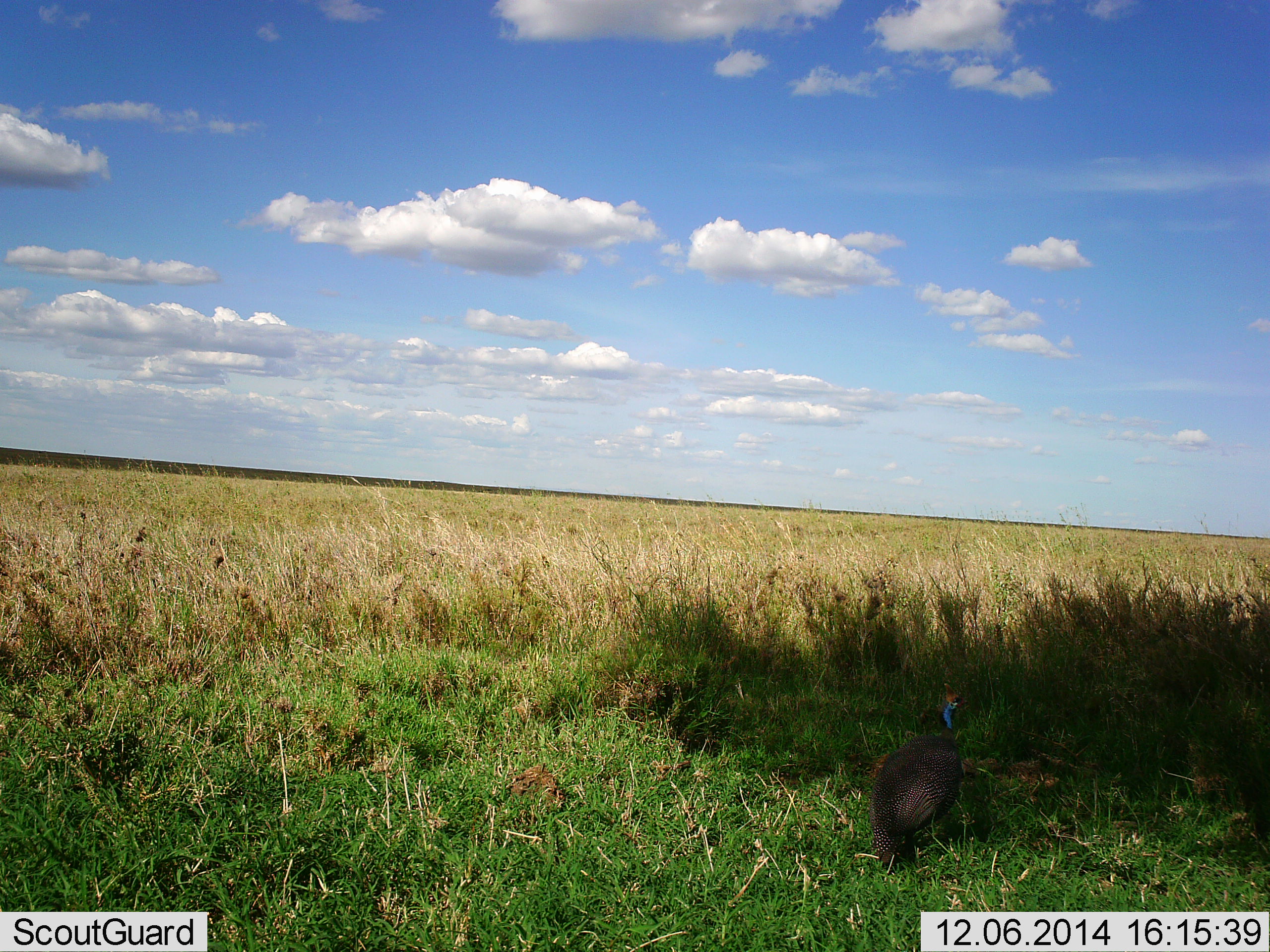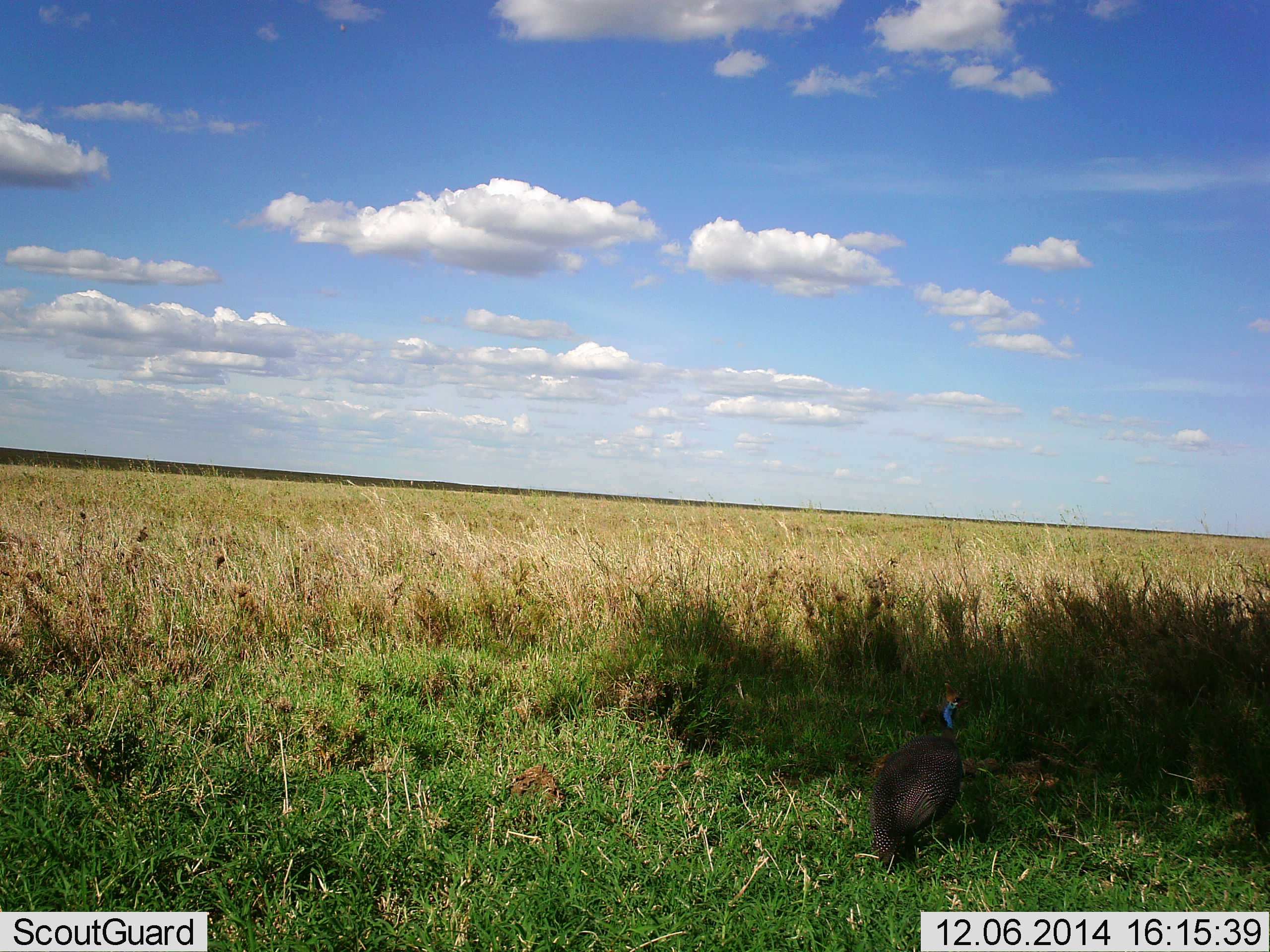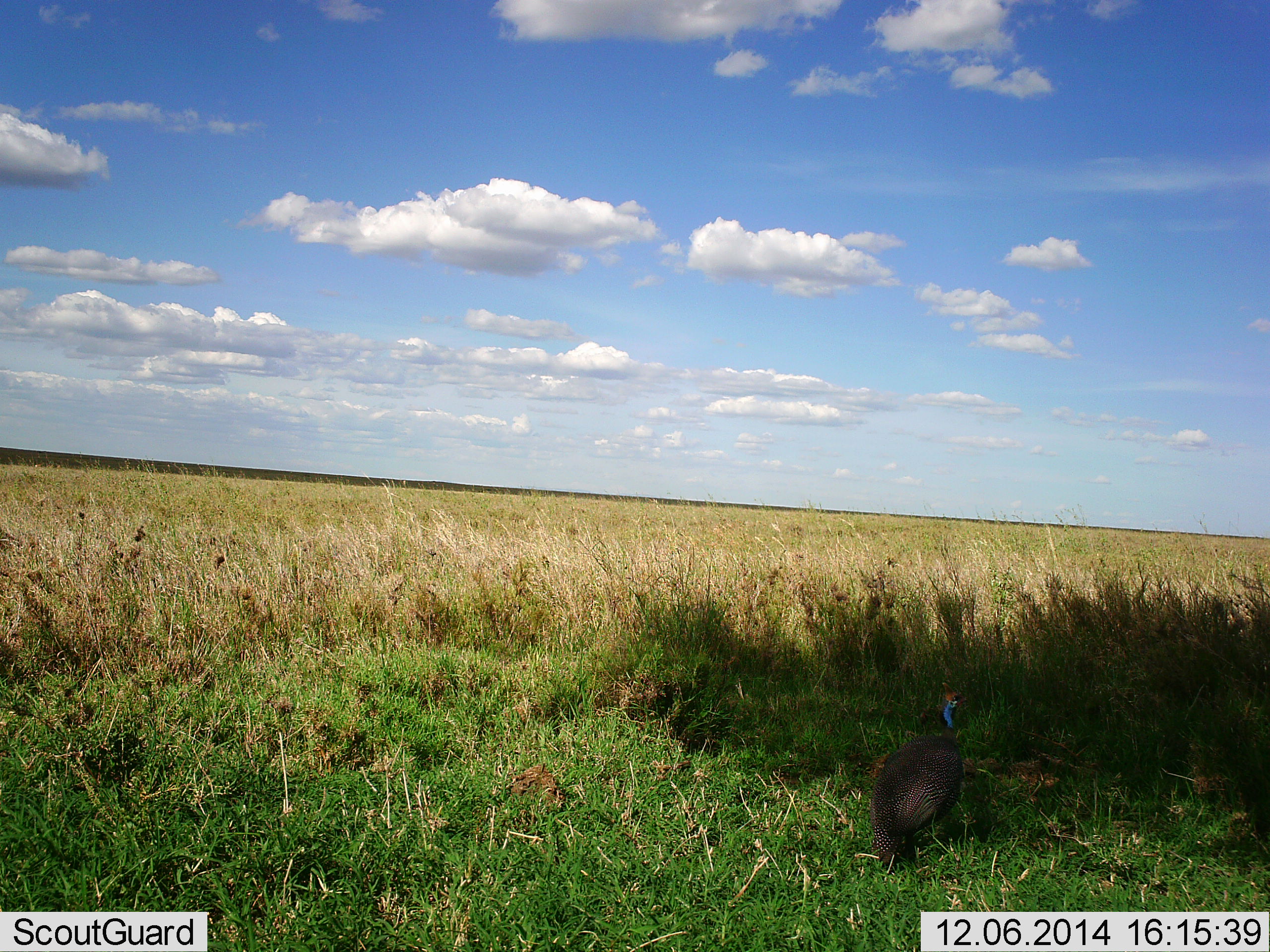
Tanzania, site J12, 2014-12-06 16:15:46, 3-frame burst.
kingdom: Animalia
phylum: Chordata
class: Aves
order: Galliformes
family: Numididae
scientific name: Numididae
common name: guinea fowl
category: guineafowl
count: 1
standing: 90%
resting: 10%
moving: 0%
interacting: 0%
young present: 0%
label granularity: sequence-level